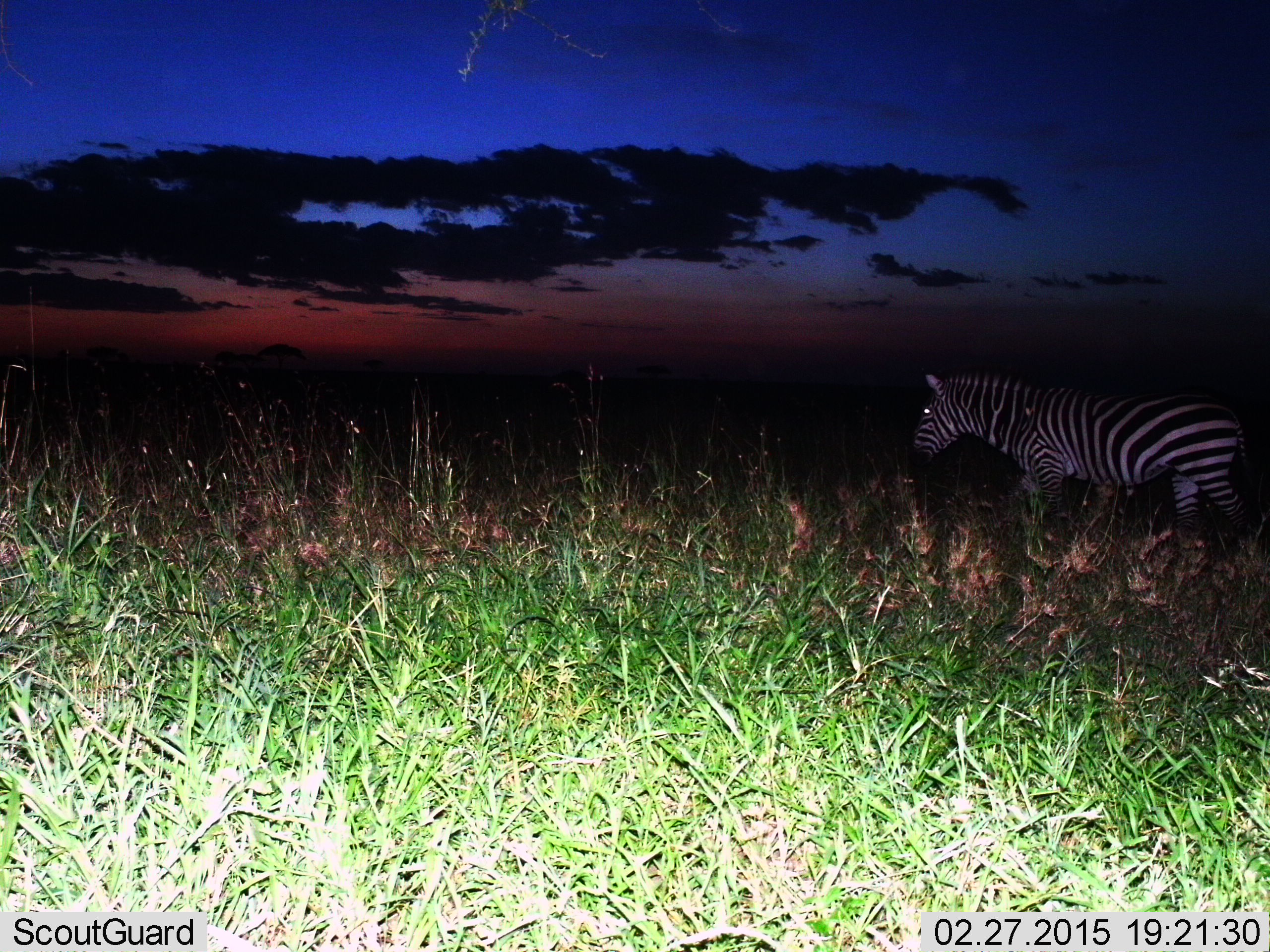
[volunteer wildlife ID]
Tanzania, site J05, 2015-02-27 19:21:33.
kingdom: Animalia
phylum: Chordata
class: Mammalia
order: Perissodactyla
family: Equidae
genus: Equus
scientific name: Equus quagga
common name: plains zebra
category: zebra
Zebra (plains zebra) (Equus quagga), count 1. Behavior (volunteer vote fractions): standing 20%, resting 0%, moving 90%, interacting 0%. Young present (vote fraction): 0%. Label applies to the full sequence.